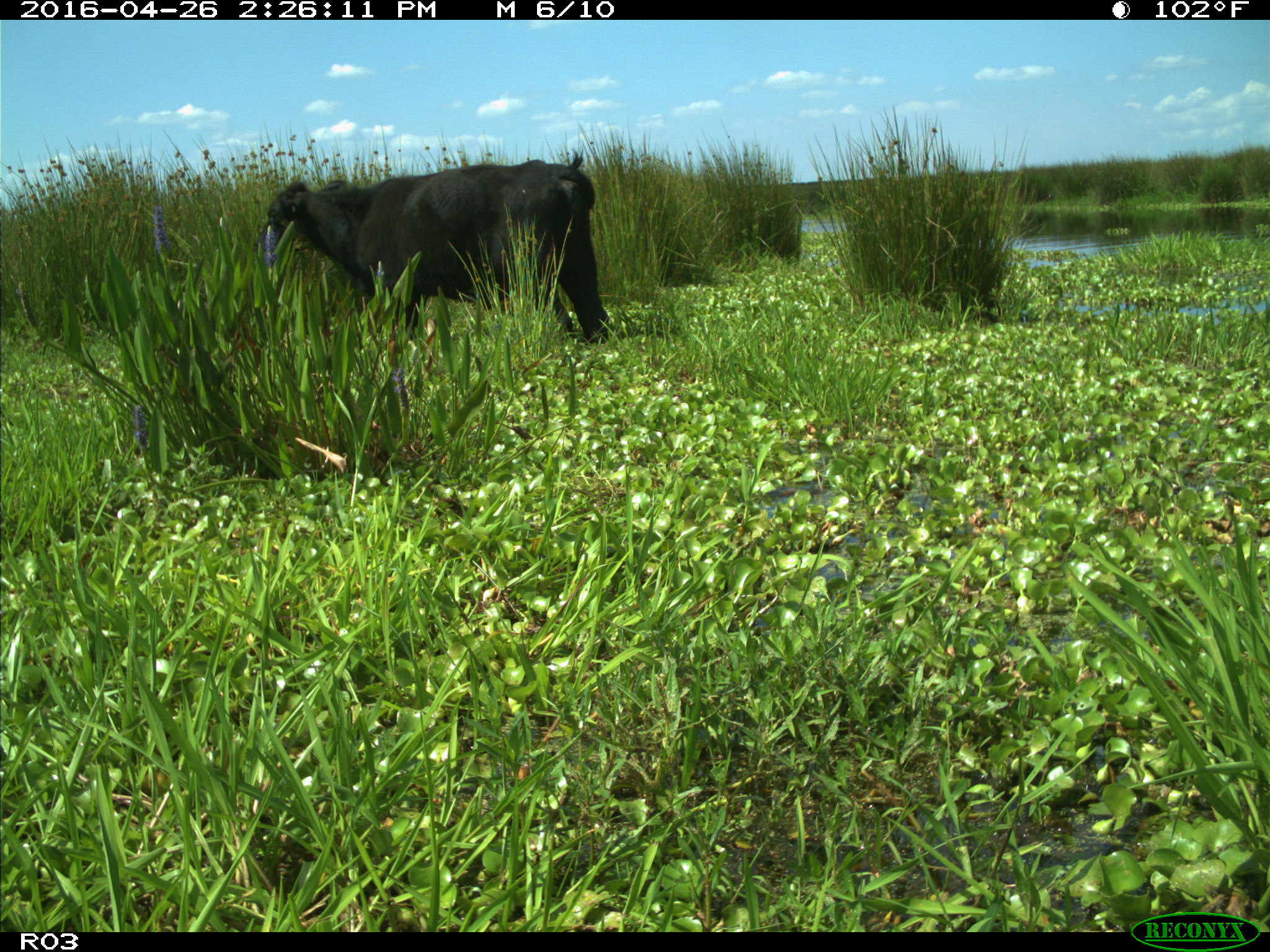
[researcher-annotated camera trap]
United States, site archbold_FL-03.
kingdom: Animalia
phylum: Chordata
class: Mammalia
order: Artiodactyla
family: Bovidae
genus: Bos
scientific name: Bos taurus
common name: domestic cow